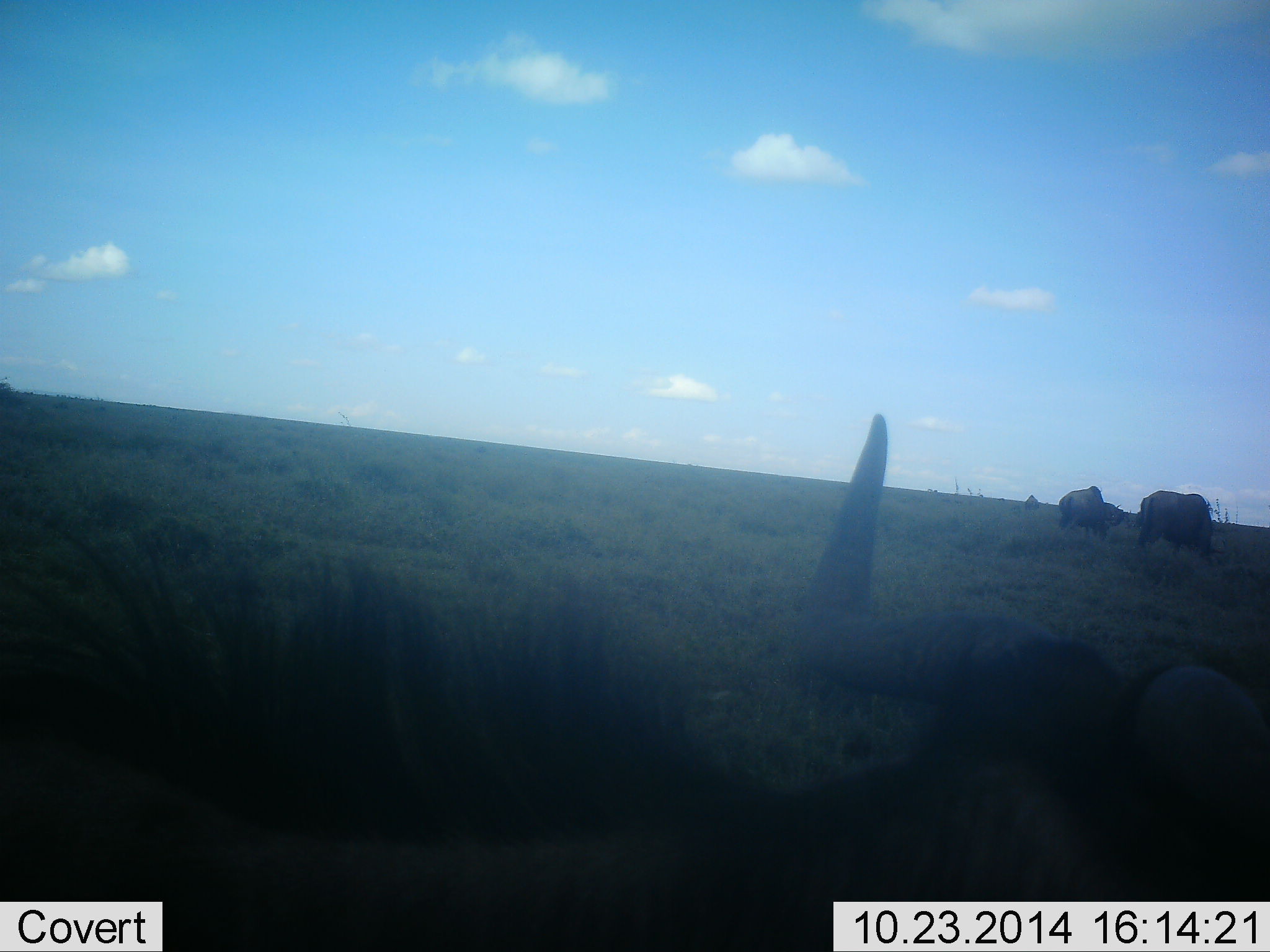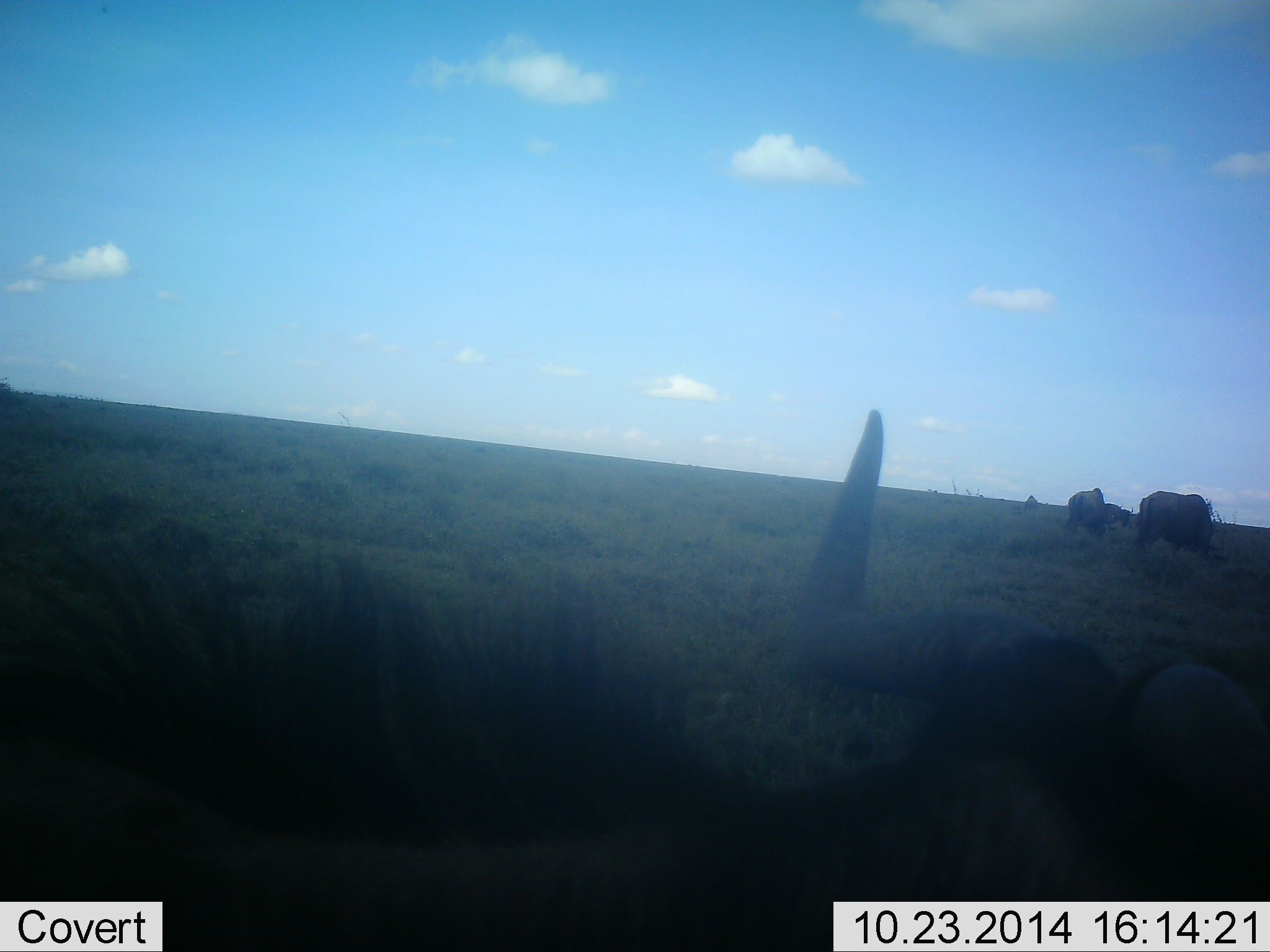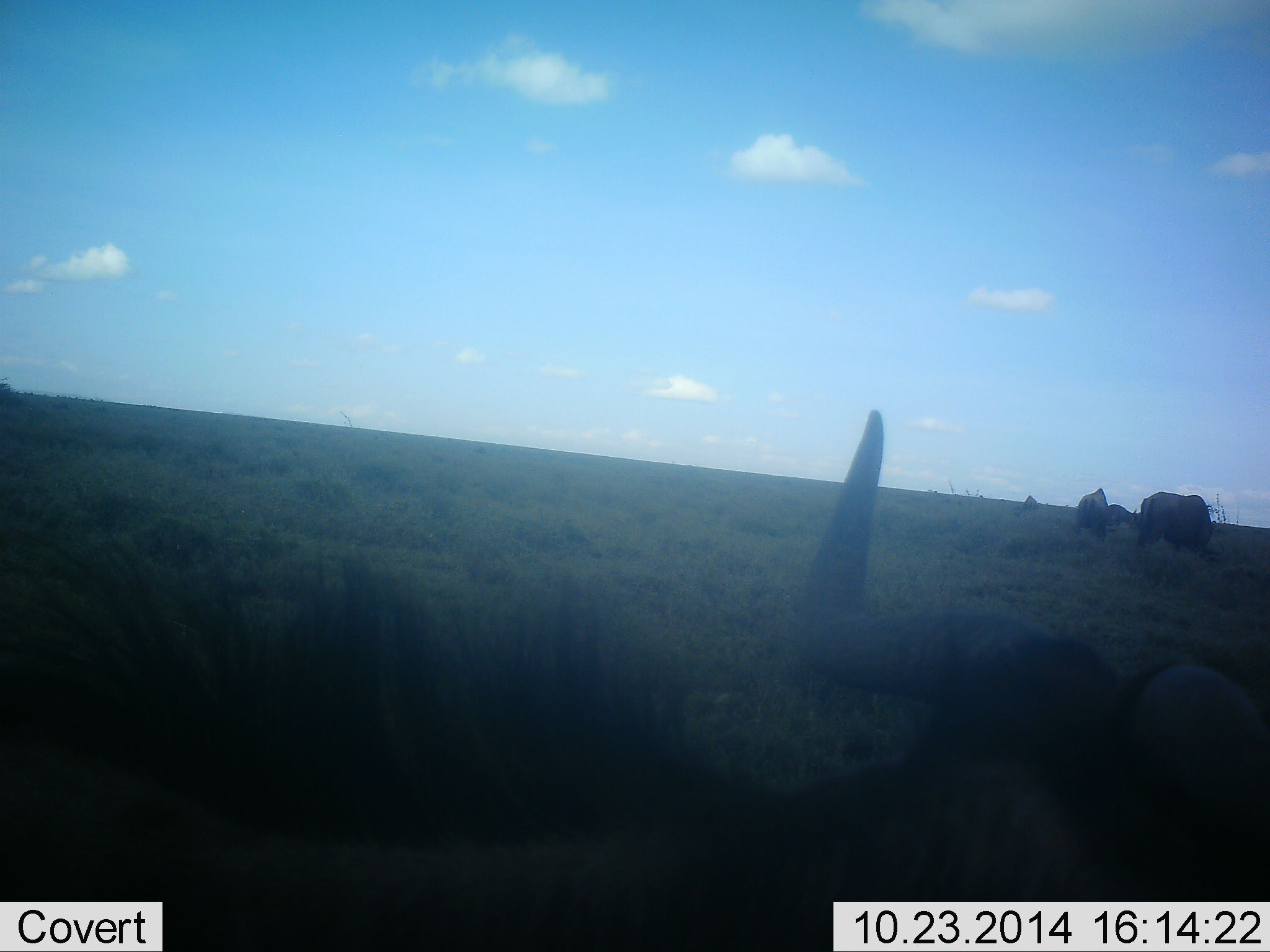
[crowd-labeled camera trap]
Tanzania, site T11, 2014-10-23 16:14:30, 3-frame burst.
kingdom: Animalia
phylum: Chordata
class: Mammalia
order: Artiodactyla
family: Bovidae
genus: Connochaetes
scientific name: Connochaetes taurinus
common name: blue wildebeest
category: wildebeest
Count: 4.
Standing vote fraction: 50%.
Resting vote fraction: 30%.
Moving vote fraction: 30%.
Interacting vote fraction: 0%.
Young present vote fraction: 0%.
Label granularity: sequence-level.